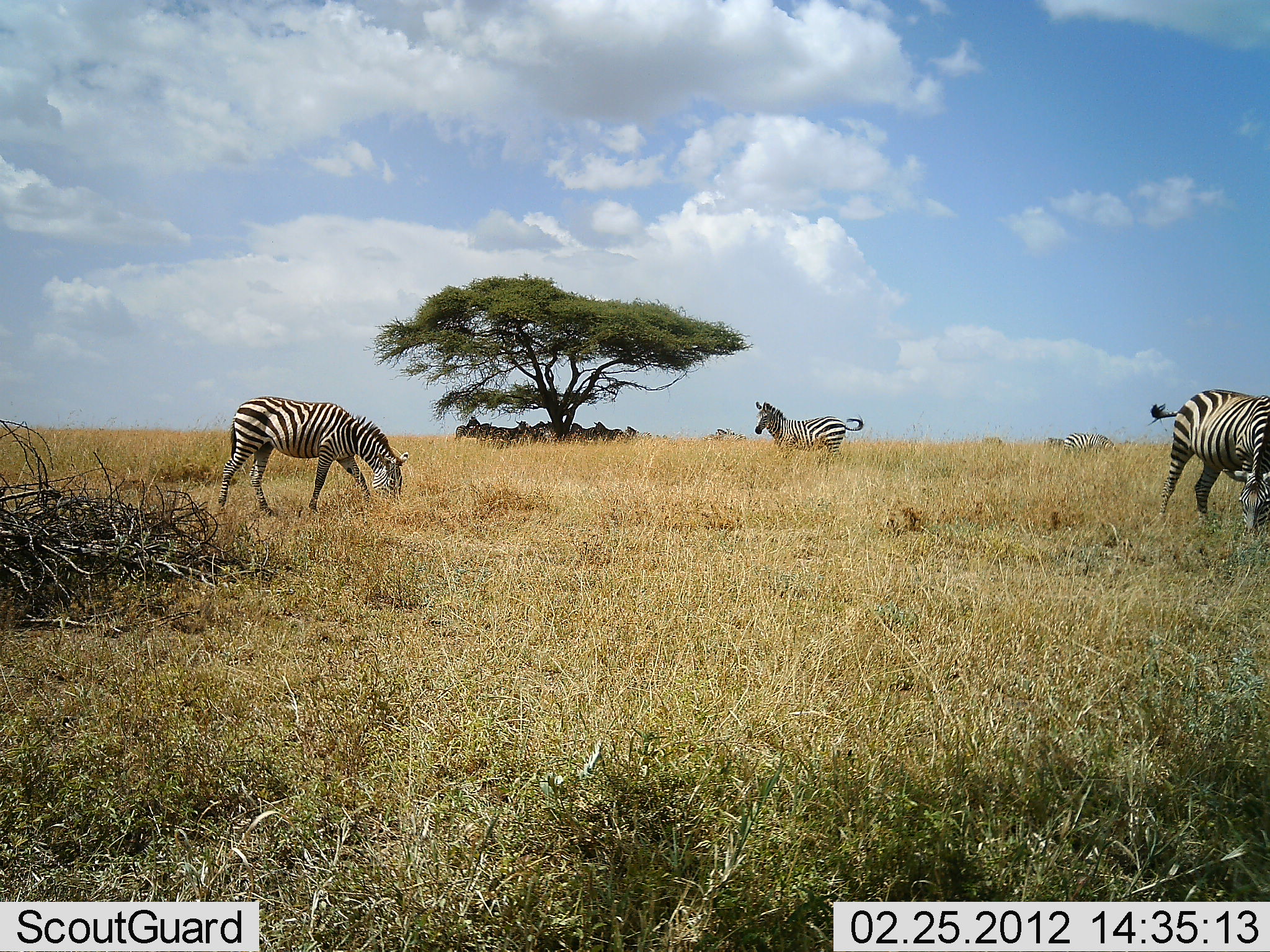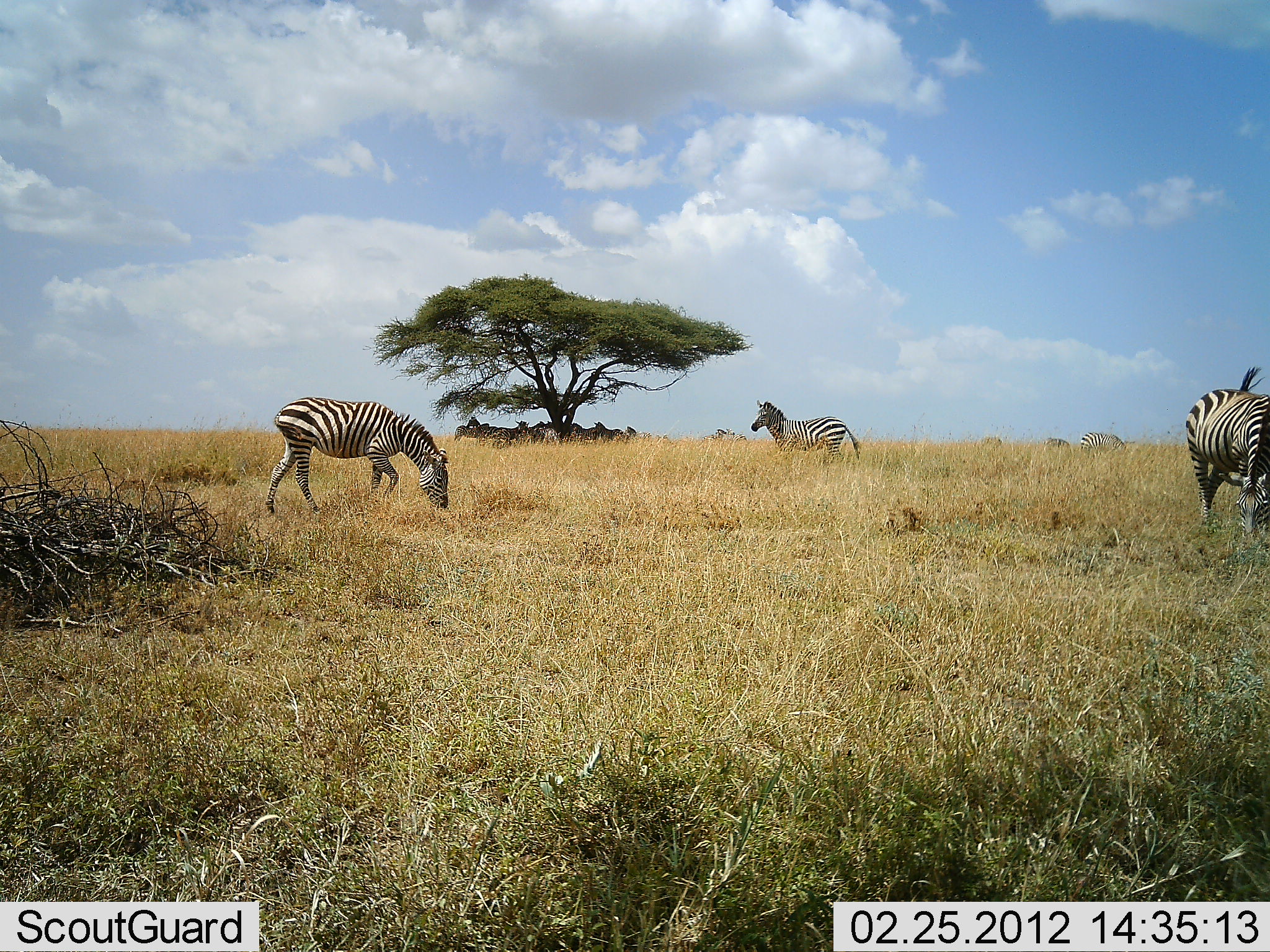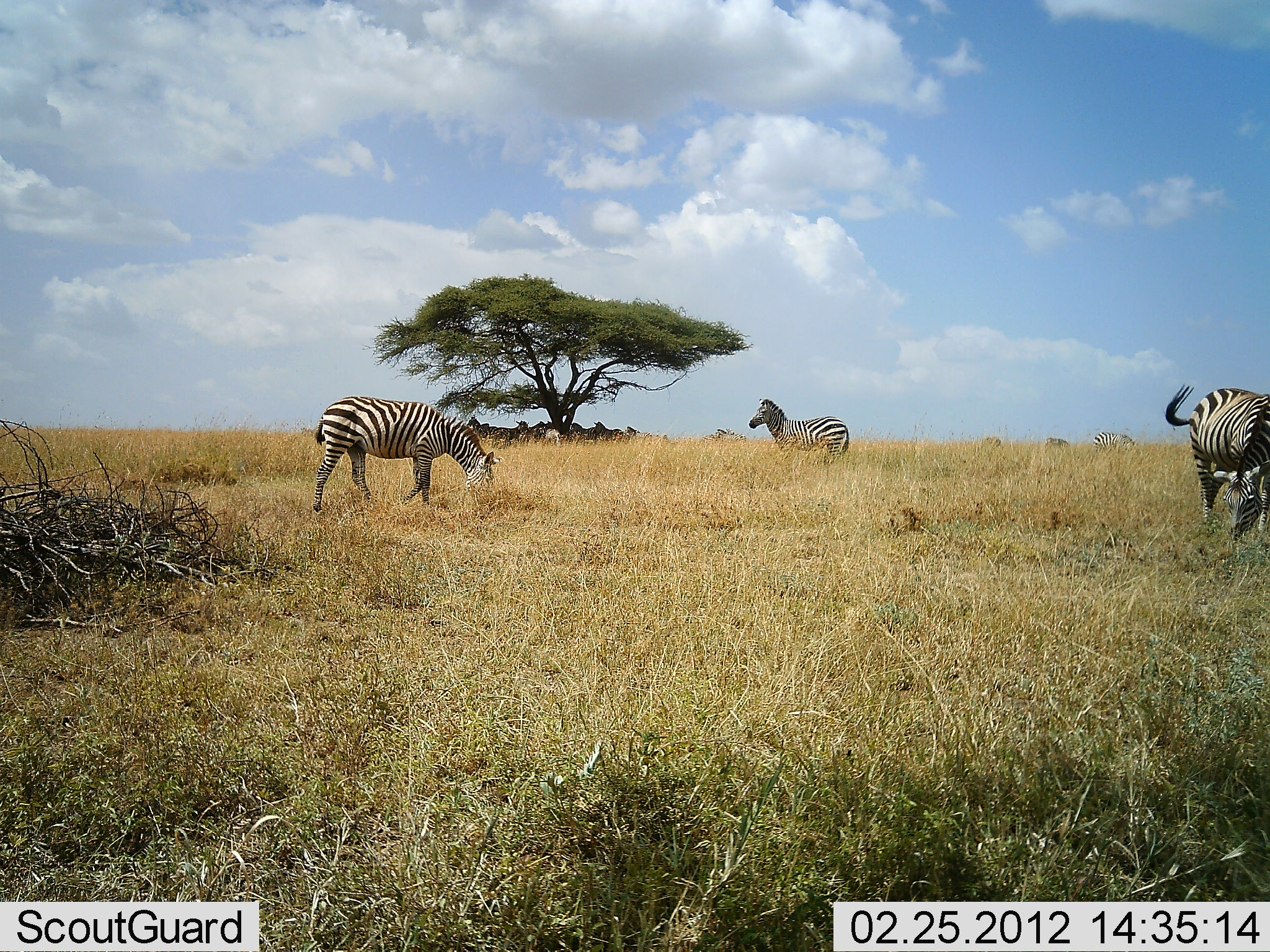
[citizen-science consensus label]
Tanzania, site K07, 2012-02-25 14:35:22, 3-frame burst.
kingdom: Animalia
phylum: Chordata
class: Mammalia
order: Perissodactyla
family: Equidae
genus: Equus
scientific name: Equus quagga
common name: plains zebra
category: zebra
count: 4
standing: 65%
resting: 19%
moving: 42%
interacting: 8%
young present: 0%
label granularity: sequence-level